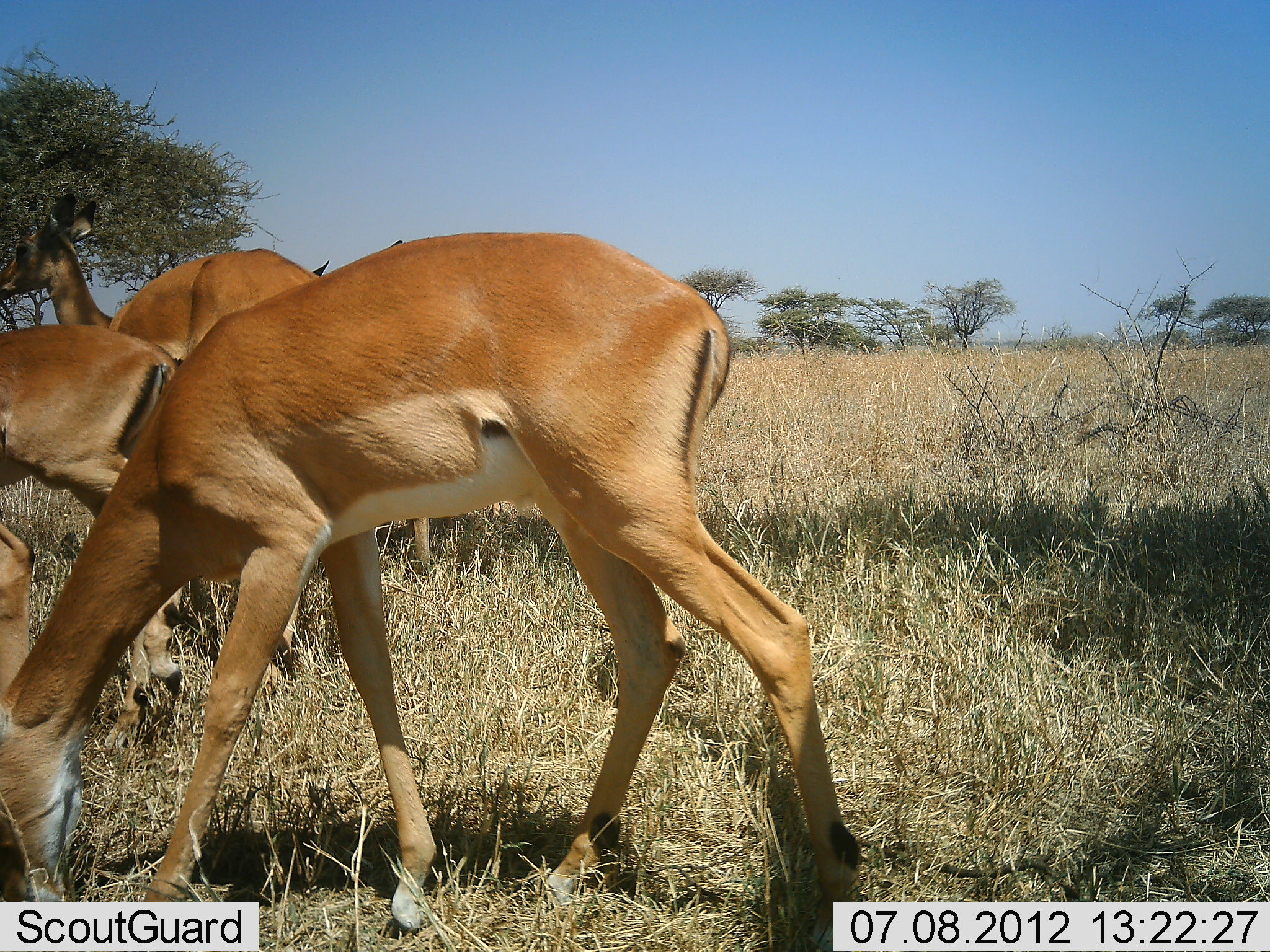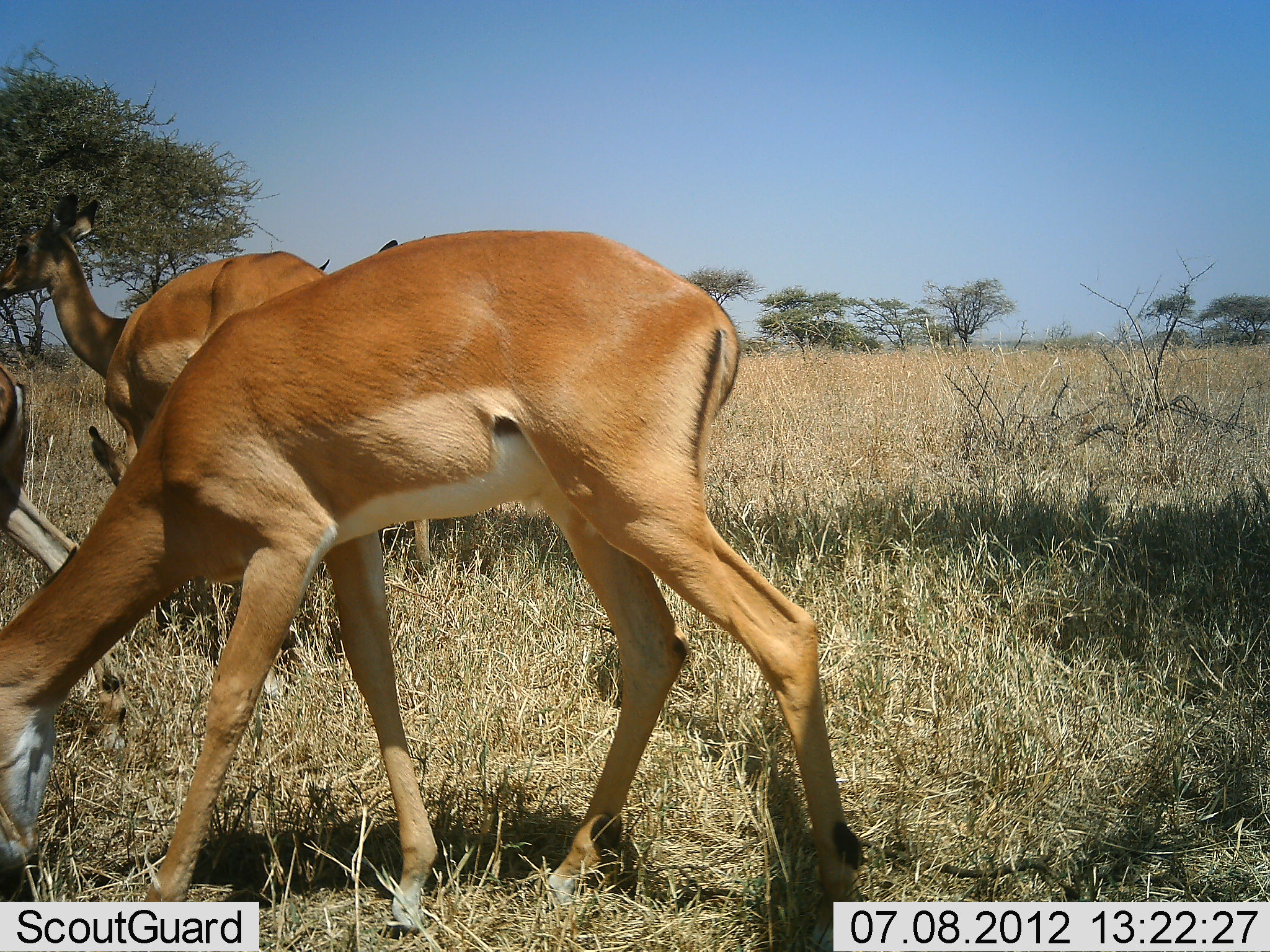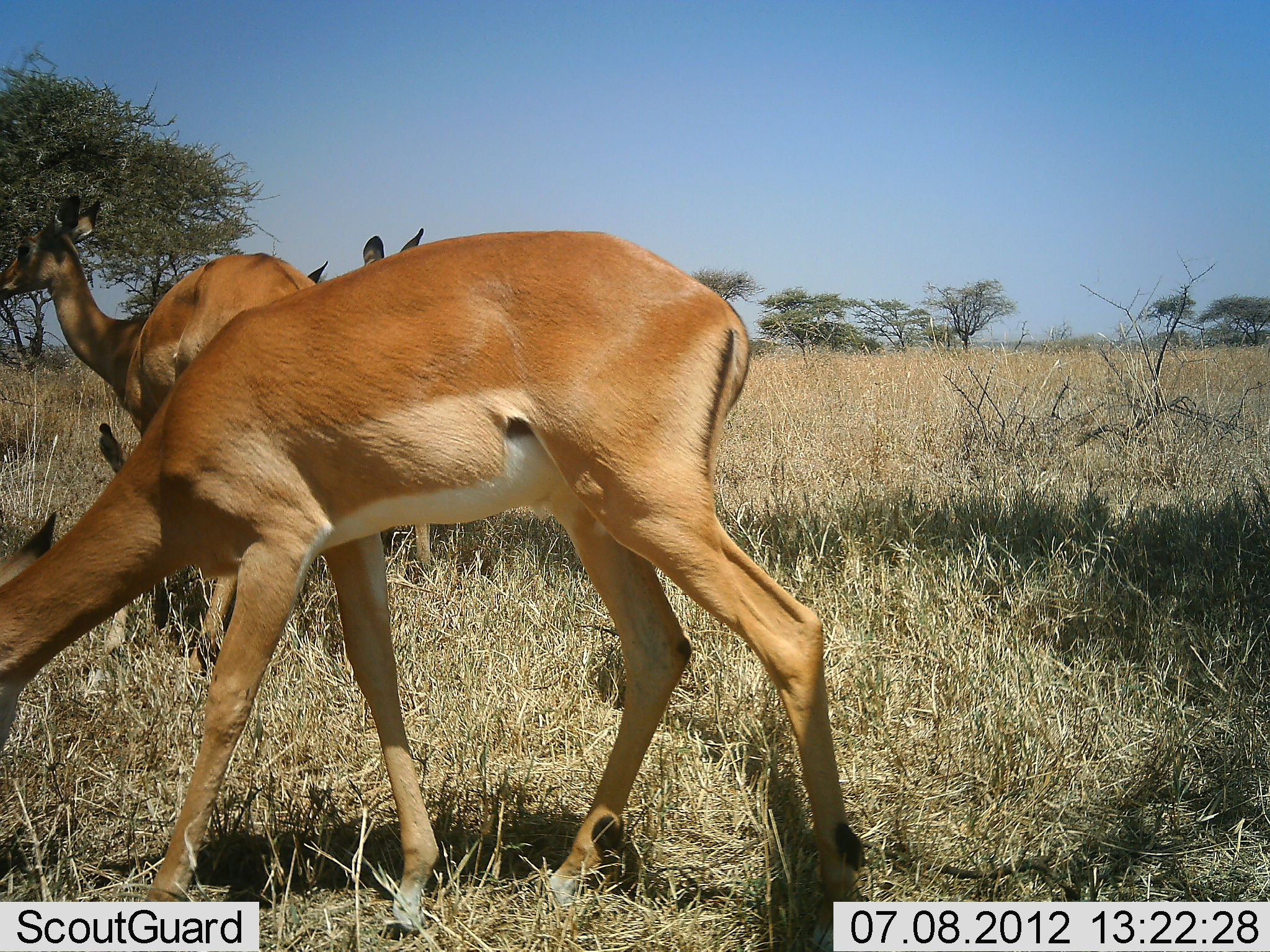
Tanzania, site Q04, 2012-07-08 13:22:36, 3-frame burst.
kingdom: Animalia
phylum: Chordata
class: Mammalia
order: Artiodactyla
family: Bovidae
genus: Aepyceros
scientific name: Aepyceros melampus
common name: impala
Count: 5.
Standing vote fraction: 90%.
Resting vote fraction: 0%.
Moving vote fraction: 40%.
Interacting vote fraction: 0%.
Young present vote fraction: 0%.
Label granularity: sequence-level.